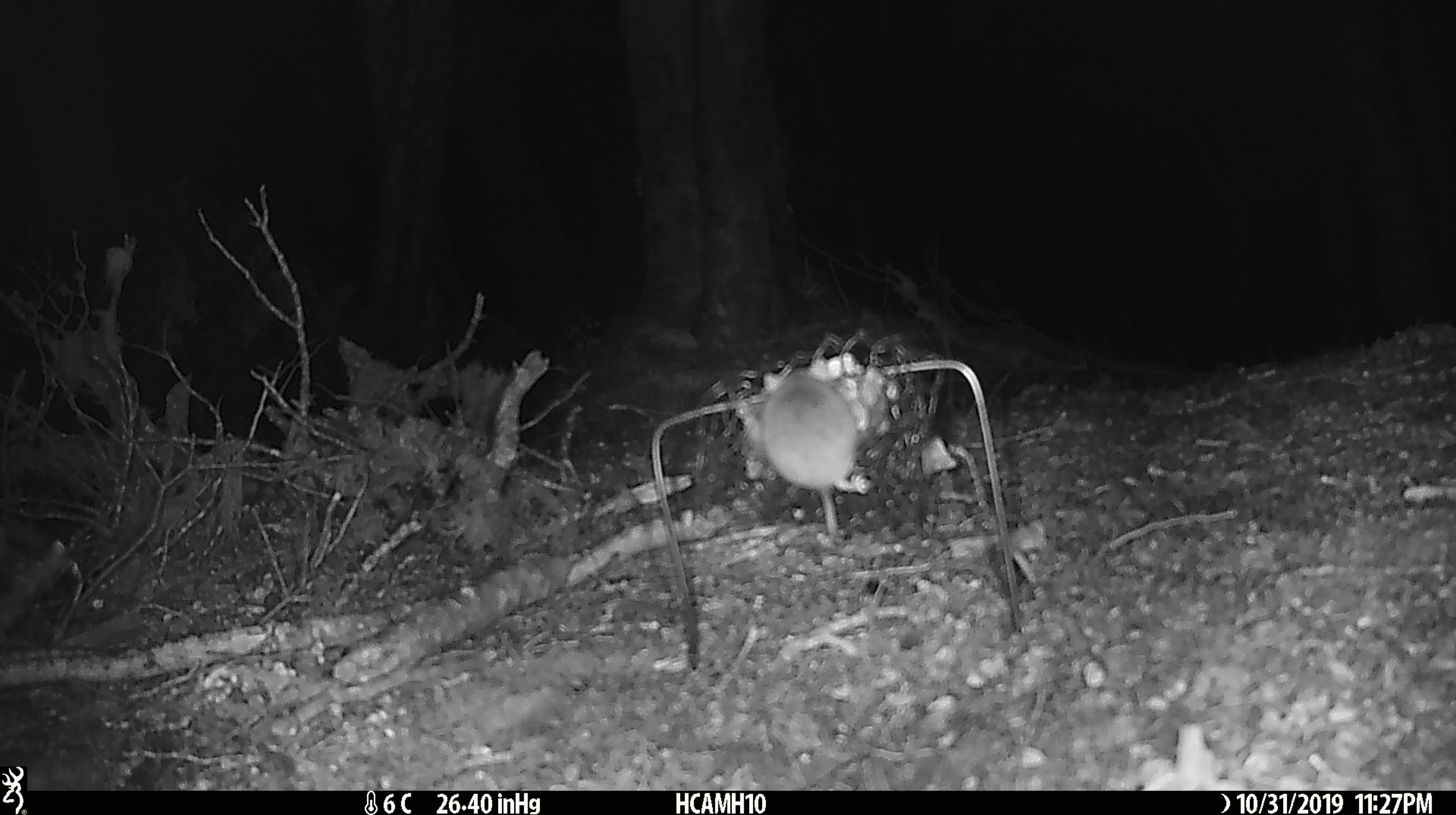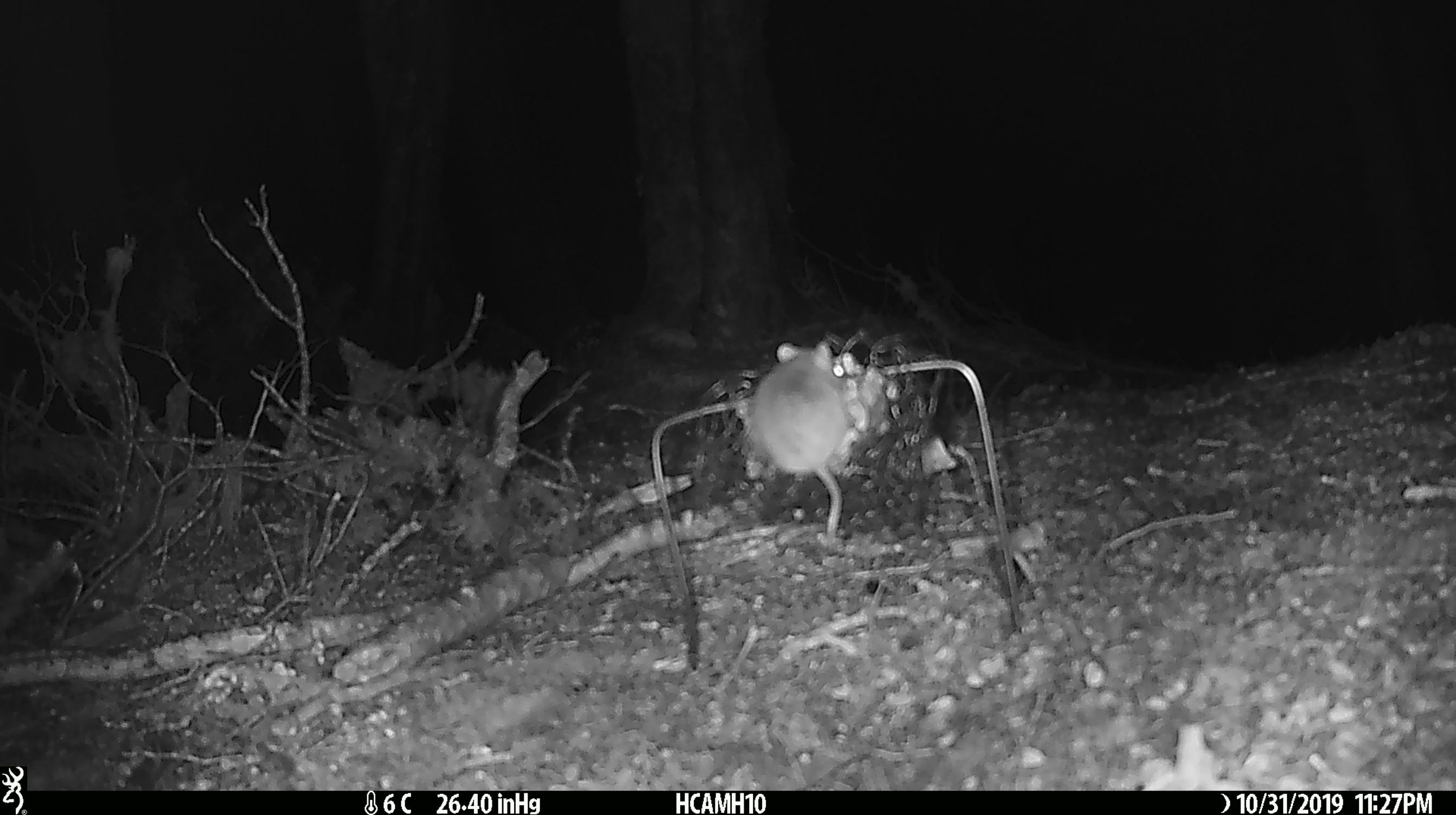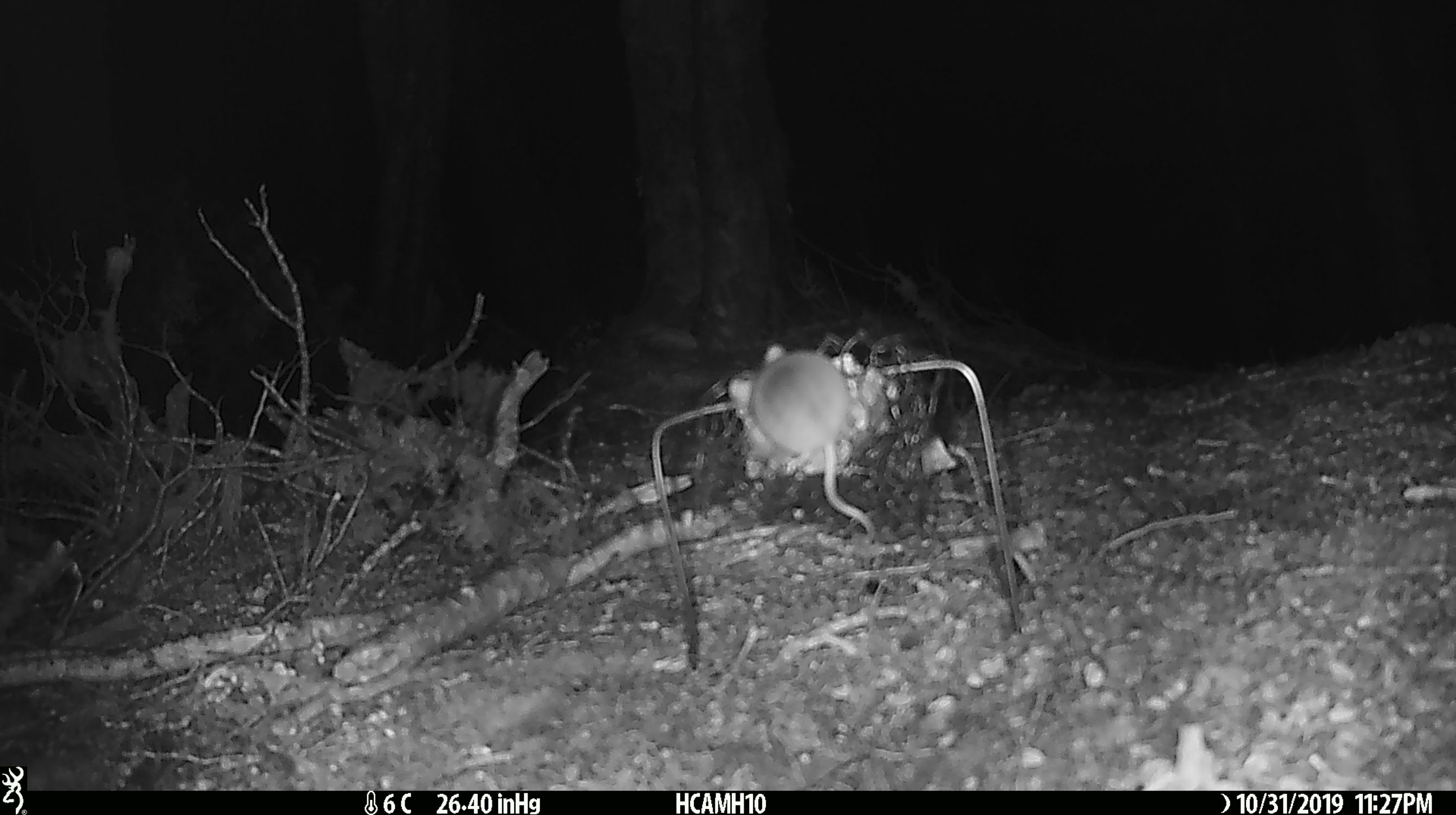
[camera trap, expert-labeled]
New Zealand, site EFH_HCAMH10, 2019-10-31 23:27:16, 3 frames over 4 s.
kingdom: Animalia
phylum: Chordata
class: Mammalia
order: Rodentia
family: Muridae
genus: Mus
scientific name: Mus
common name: mouse